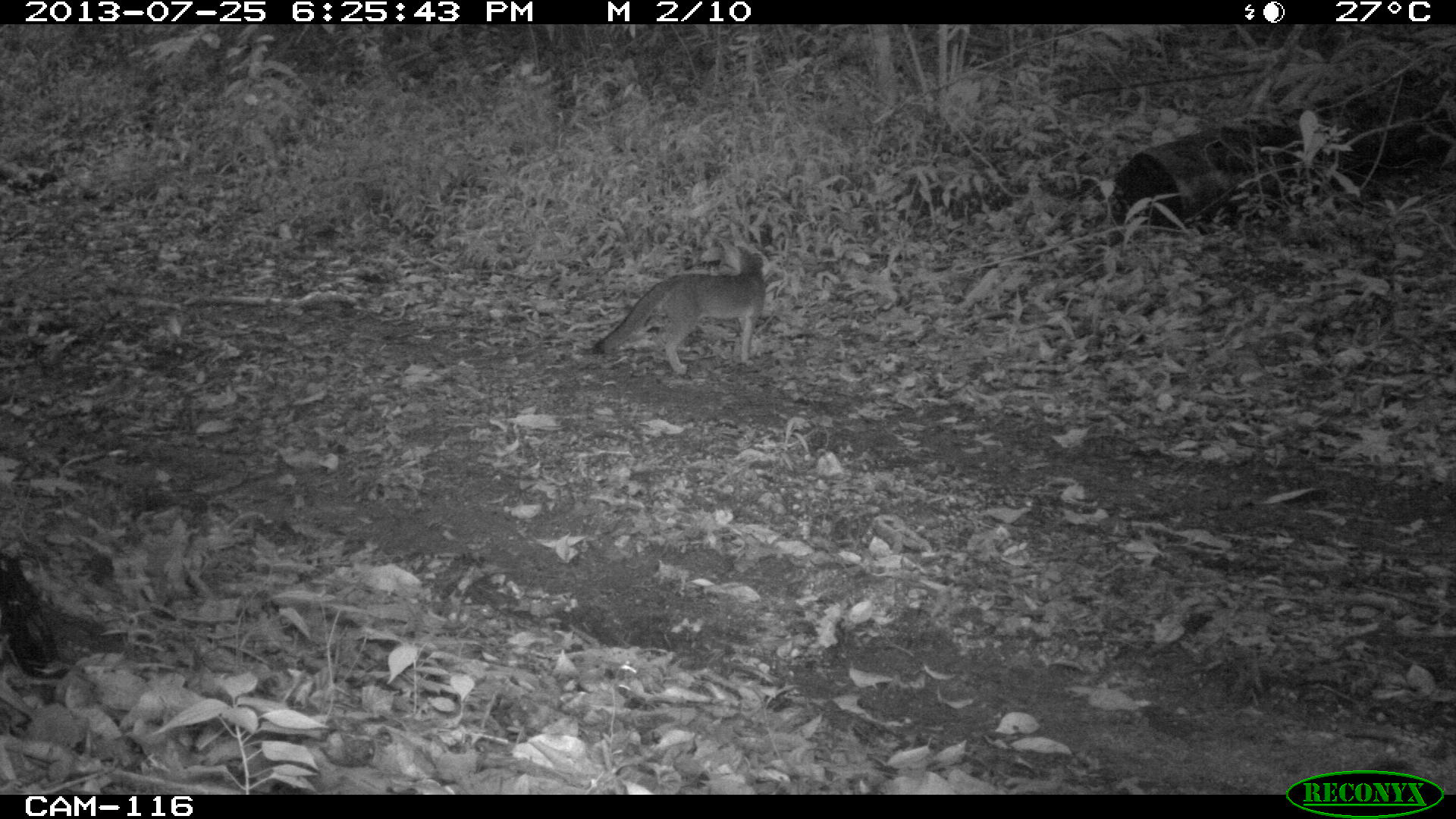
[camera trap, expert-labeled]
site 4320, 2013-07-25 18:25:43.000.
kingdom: Animalia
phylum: Chordata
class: Mammalia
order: Carnivora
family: Canidae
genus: Urocyon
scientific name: Urocyon cinereoargenteus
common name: gray fox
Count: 1.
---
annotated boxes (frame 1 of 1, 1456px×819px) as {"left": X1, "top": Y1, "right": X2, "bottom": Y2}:
urocyon cinereoargenteus: {"left": 588, "top": 244, "right": 772, "bottom": 375}